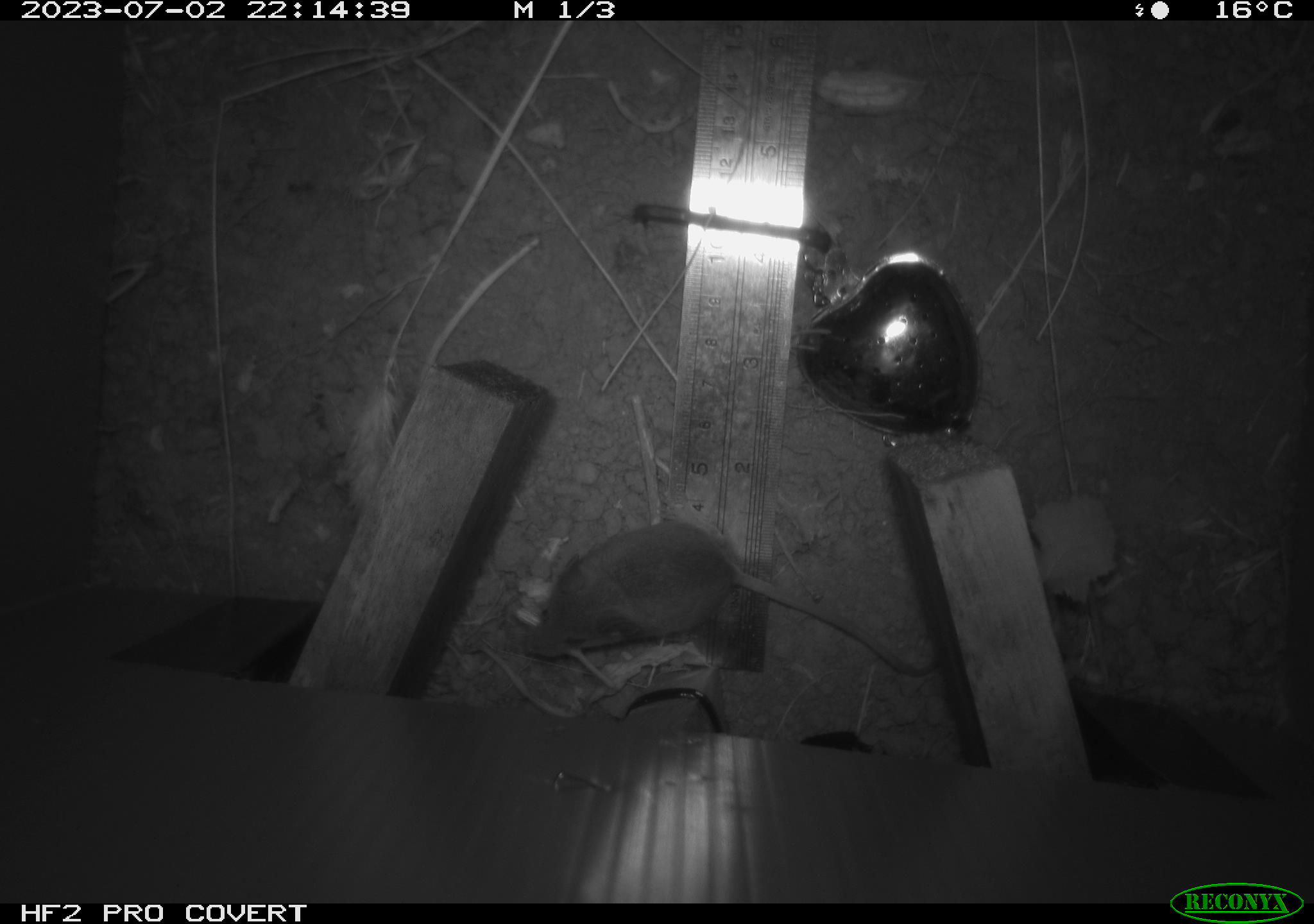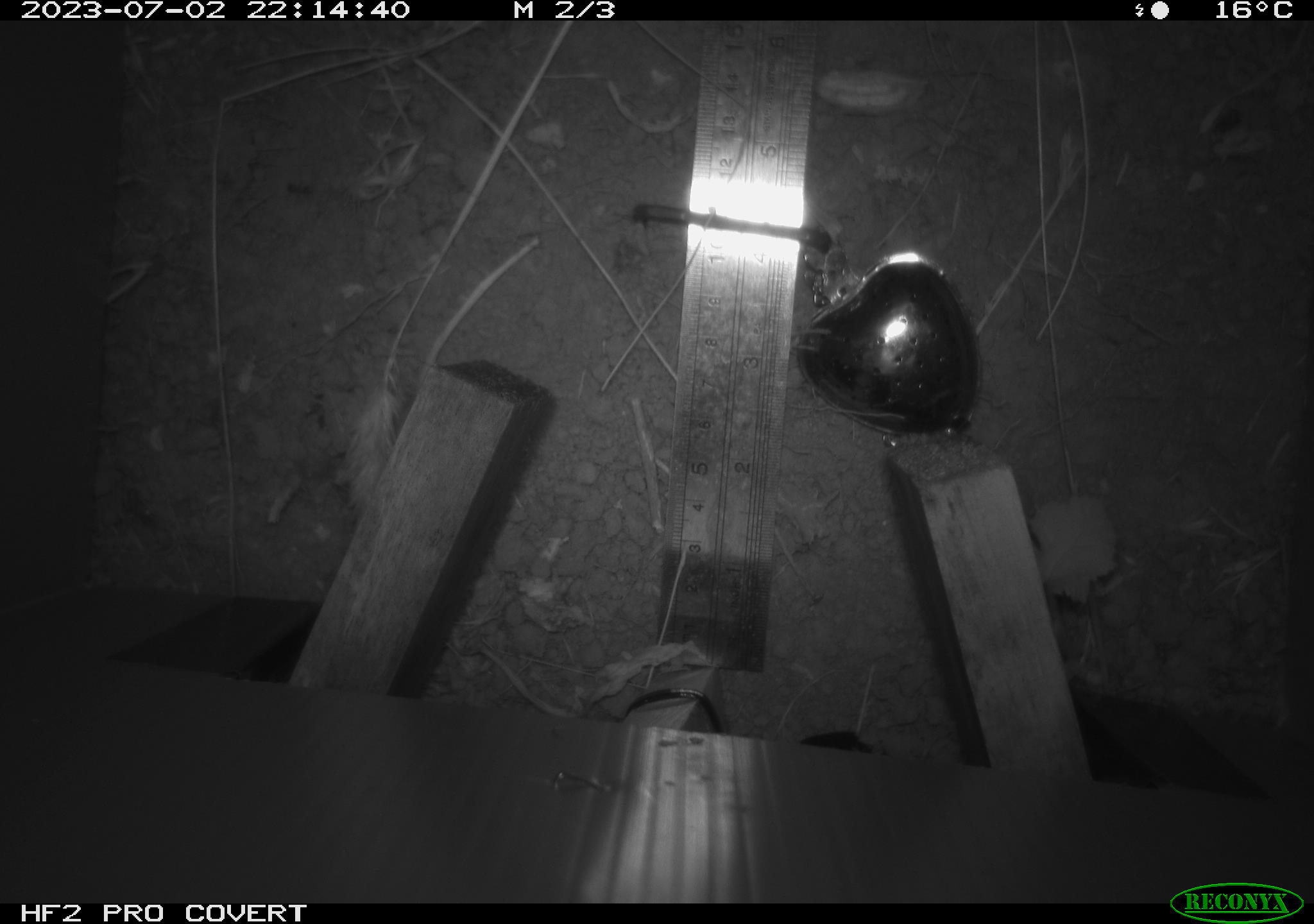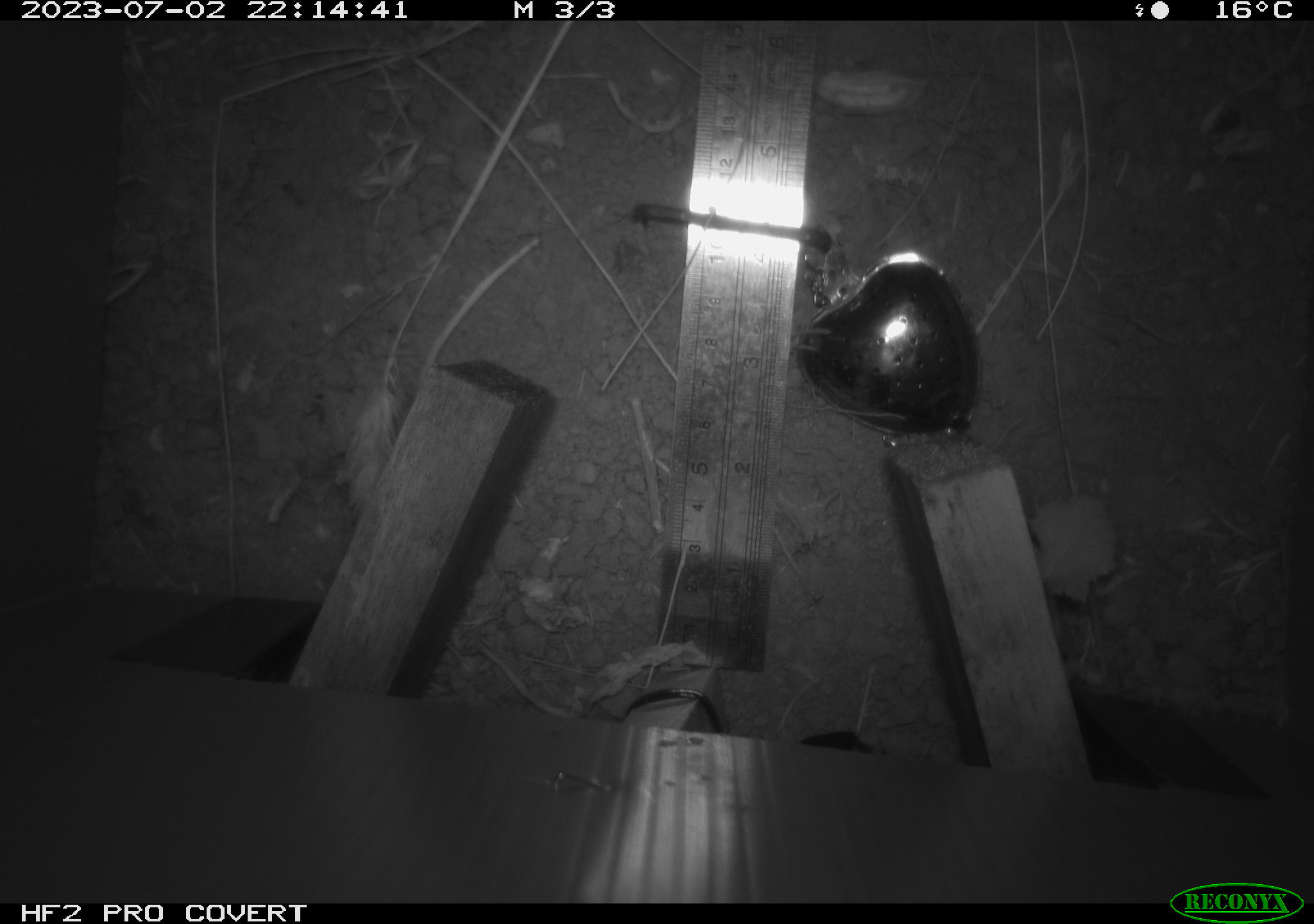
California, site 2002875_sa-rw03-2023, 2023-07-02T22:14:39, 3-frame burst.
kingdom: Animalia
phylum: Chordata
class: Mammalia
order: Rodentia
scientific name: Rodentia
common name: mouse species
Mouse species (Rodentia).